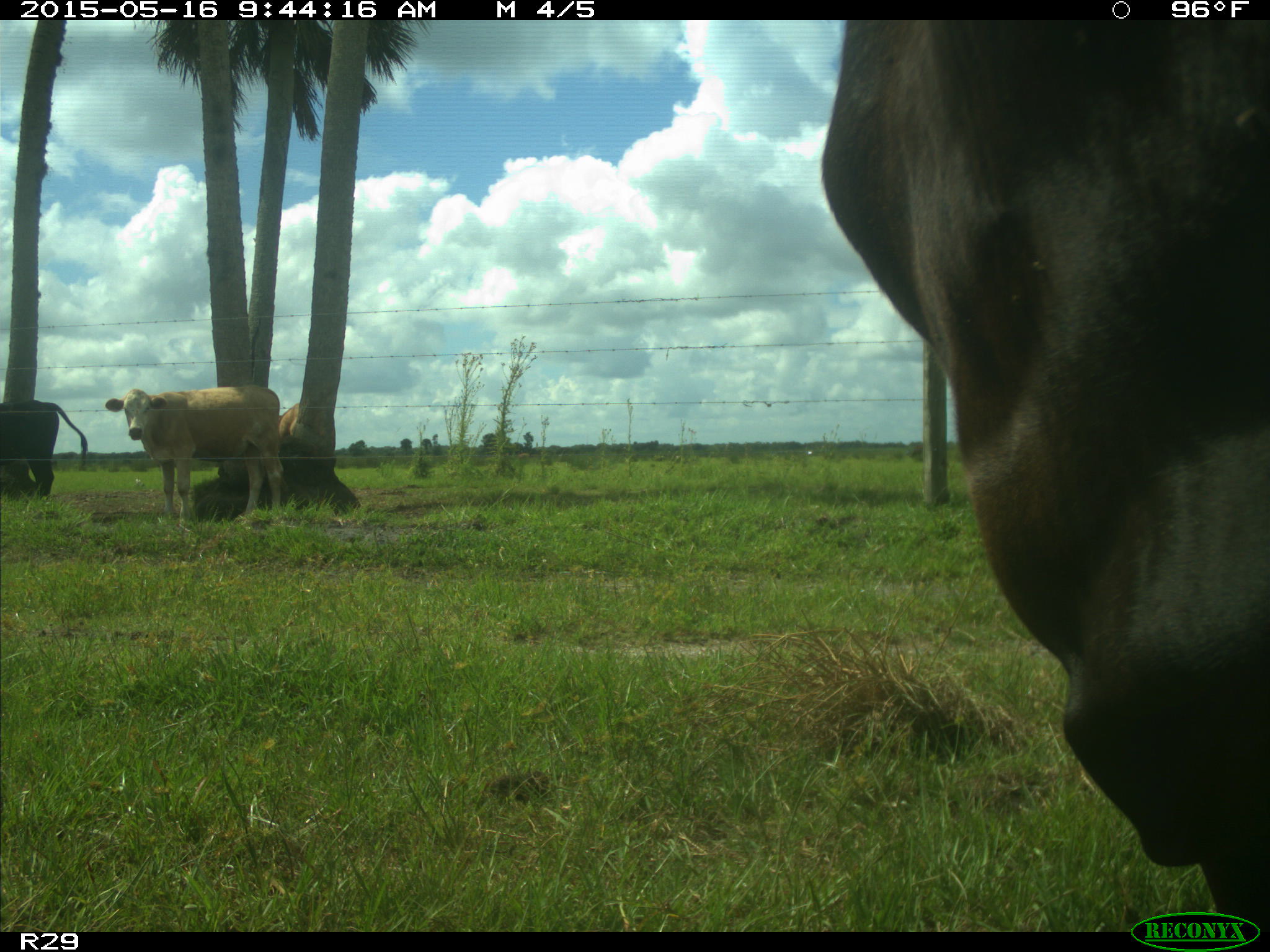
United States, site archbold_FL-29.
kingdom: Animalia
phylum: Chordata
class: Mammalia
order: Artiodactyla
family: Bovidae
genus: Bos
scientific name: Bos taurus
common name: domestic cow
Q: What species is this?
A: Bos taurus (domestic cow).